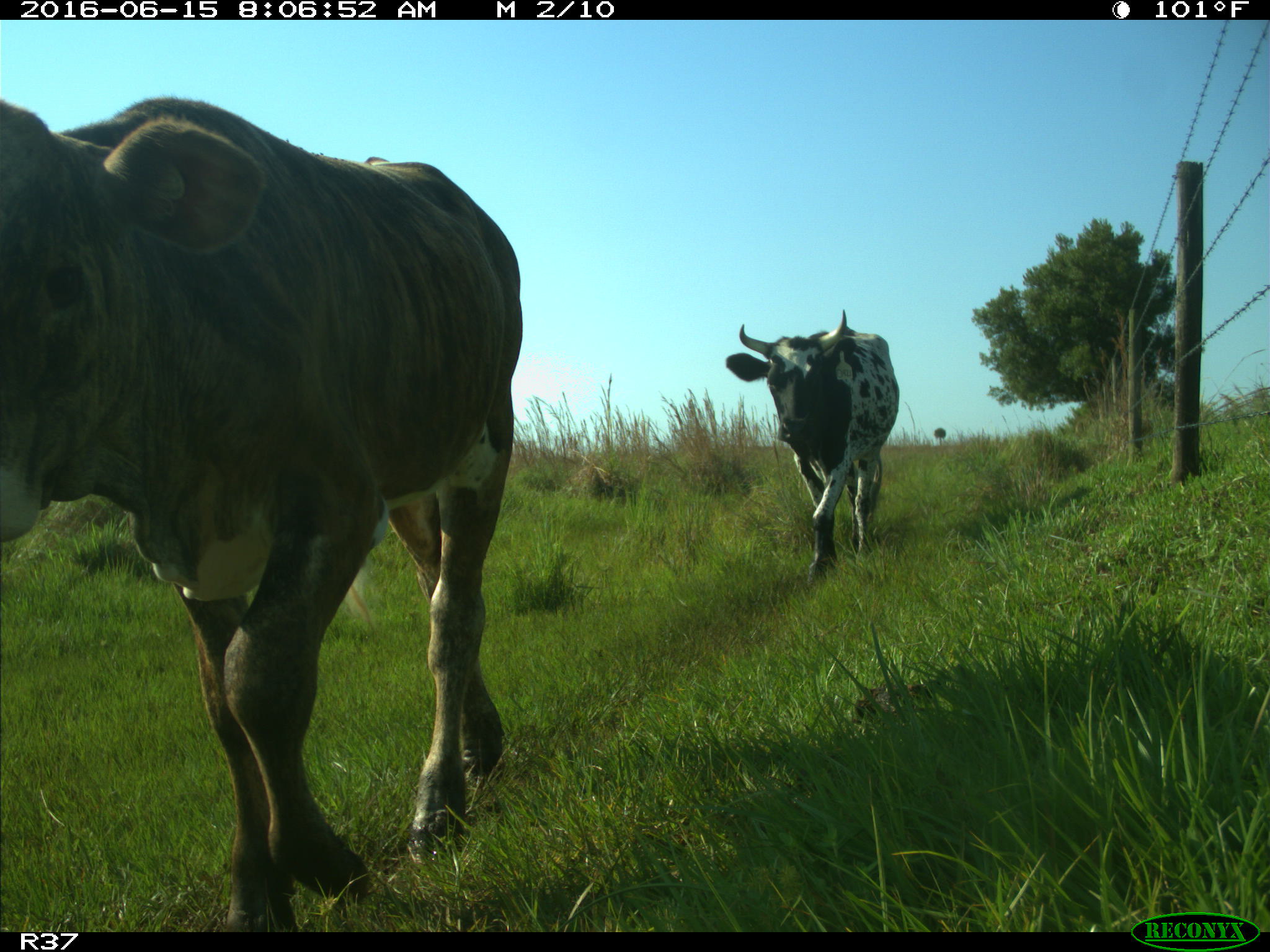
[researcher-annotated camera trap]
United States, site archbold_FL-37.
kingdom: Animalia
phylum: Chordata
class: Mammalia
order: Artiodactyla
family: Bovidae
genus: Bos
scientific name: Bos taurus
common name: domestic cow